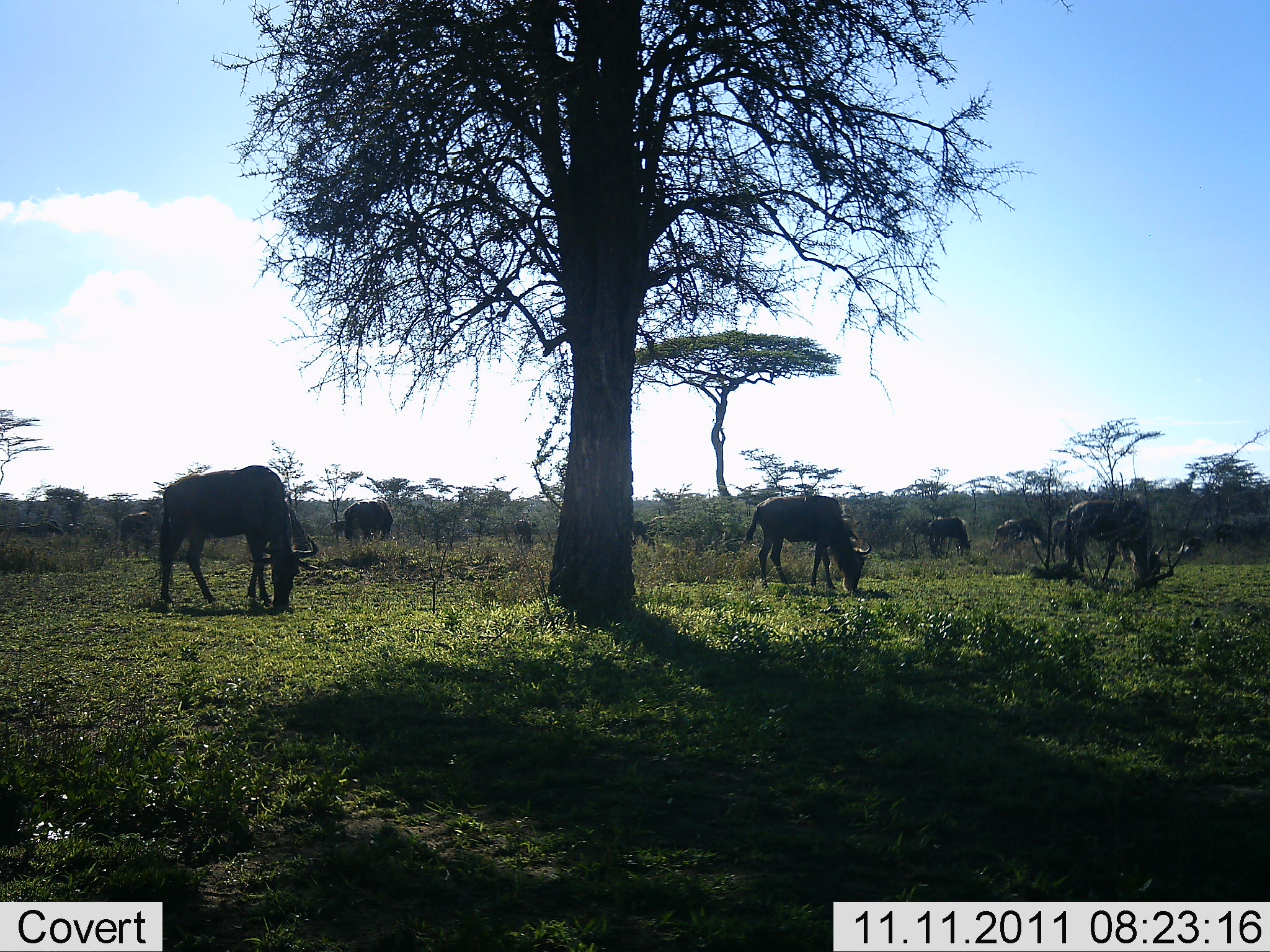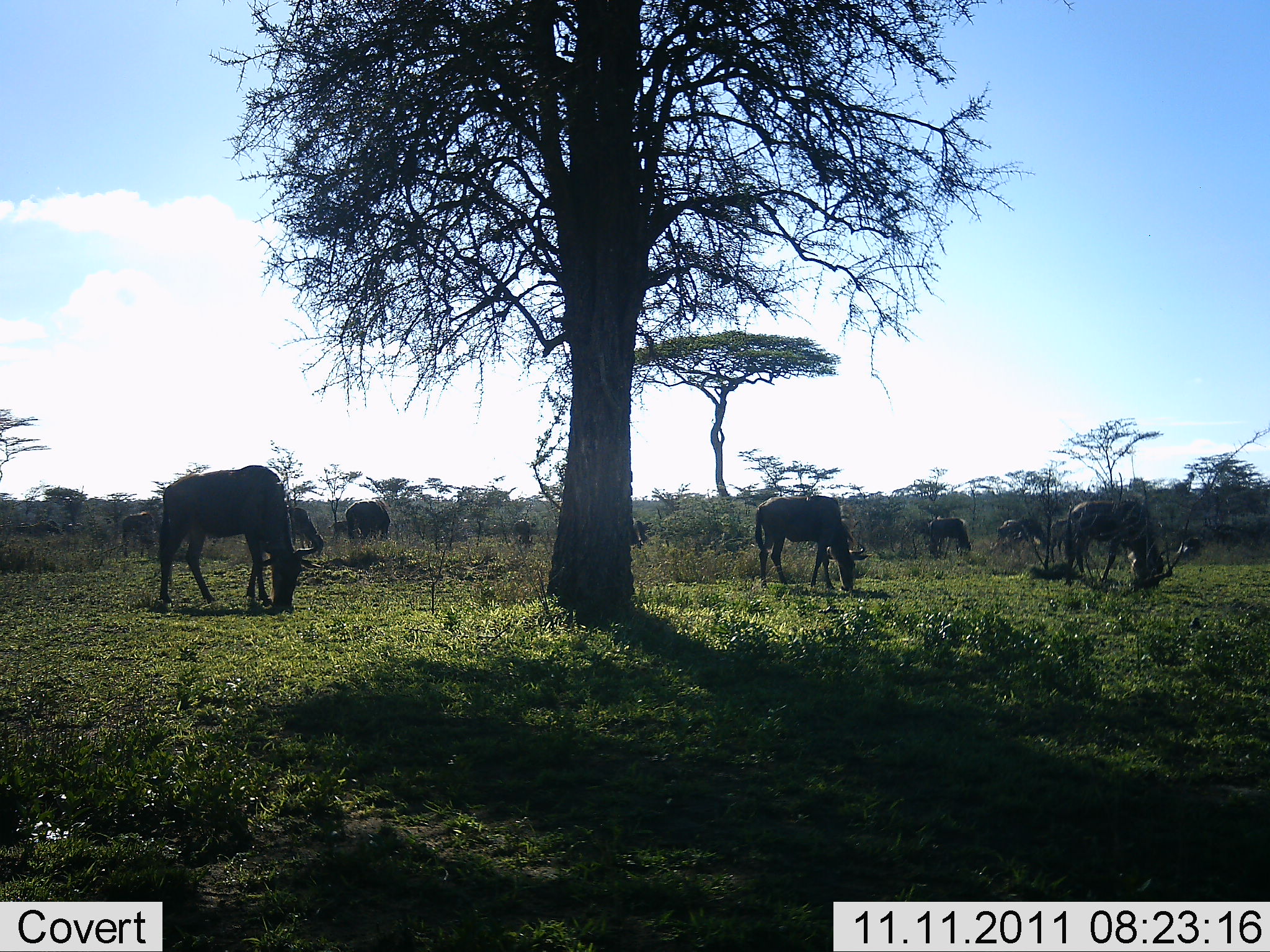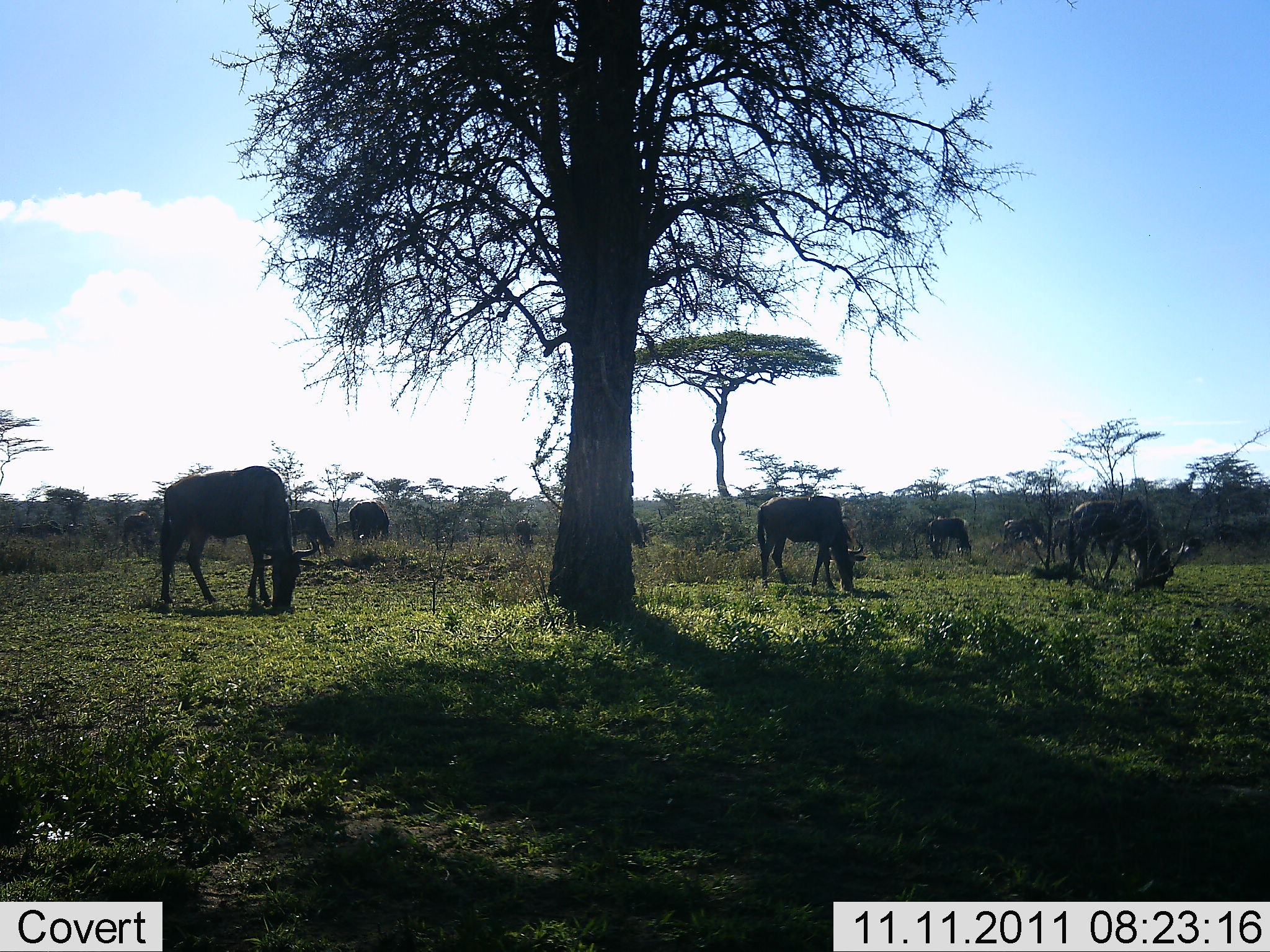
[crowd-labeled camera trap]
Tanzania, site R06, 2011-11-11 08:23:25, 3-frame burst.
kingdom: Animalia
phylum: Chordata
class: Mammalia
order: Artiodactyla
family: Bovidae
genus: Connochaetes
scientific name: Connochaetes taurinus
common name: blue wildebeest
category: wildebeest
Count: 10.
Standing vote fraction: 27%.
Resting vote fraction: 0%.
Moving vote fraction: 9%.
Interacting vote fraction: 0%.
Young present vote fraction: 0%.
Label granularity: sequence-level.